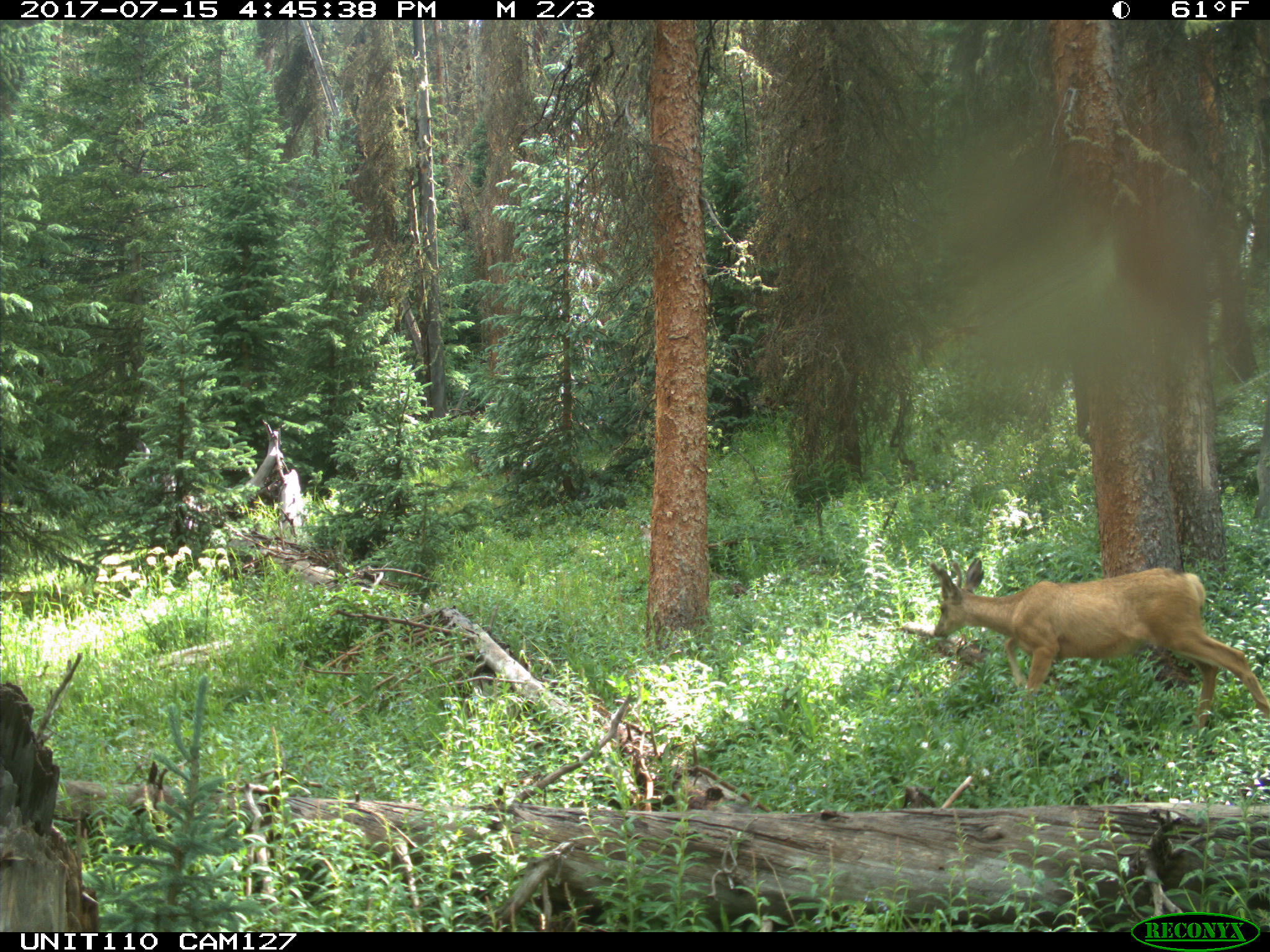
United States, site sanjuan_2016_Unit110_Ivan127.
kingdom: Animalia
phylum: Chordata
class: Mammalia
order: Artiodactyla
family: Cervidae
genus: Odocoileus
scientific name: Odocoileus hemionus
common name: mule deer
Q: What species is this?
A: Odocoileus hemionus (mule deer).